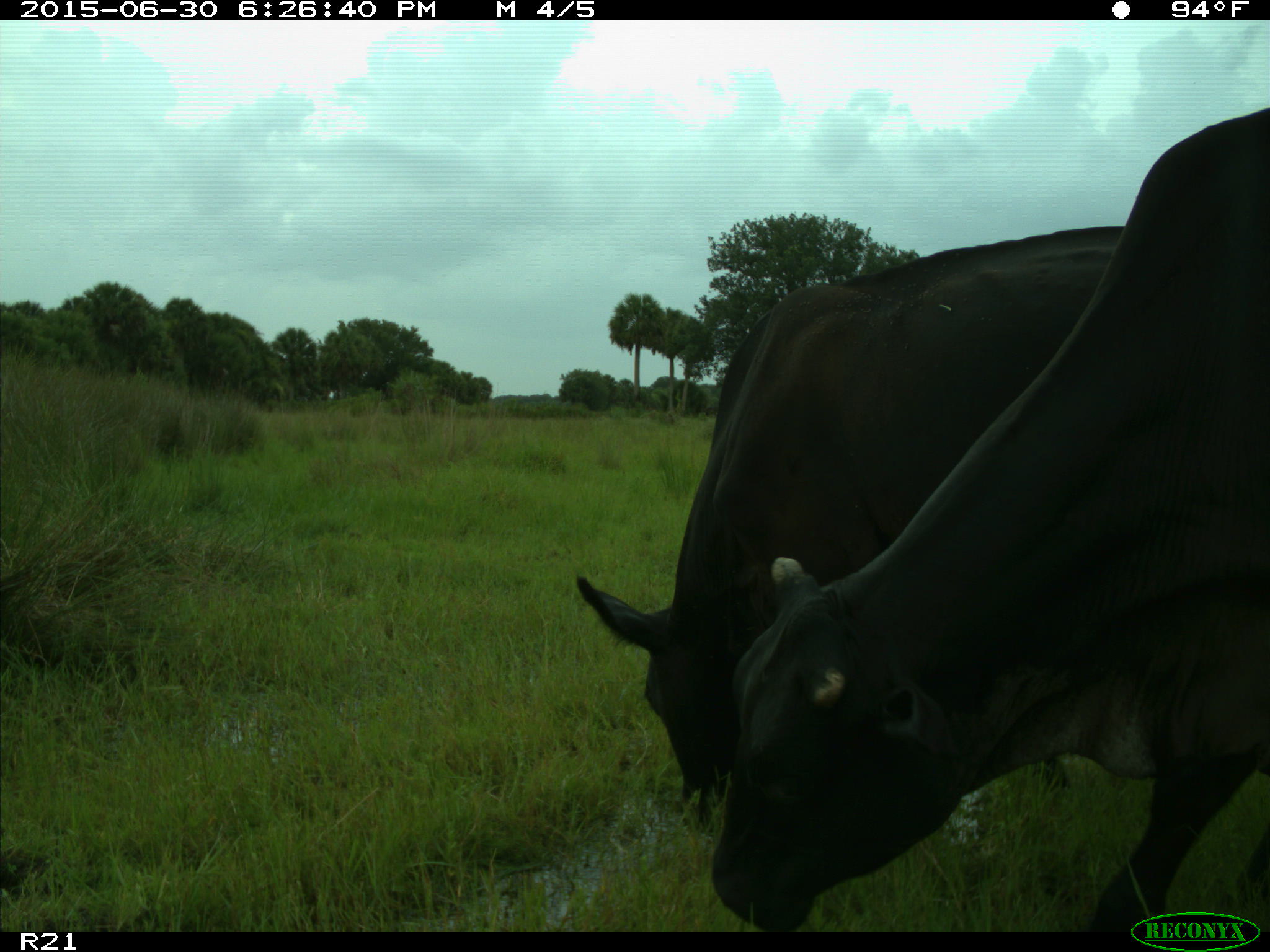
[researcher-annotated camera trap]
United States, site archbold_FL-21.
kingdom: Animalia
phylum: Chordata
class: Mammalia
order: Artiodactyla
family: Bovidae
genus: Bos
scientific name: Bos taurus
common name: domestic cow